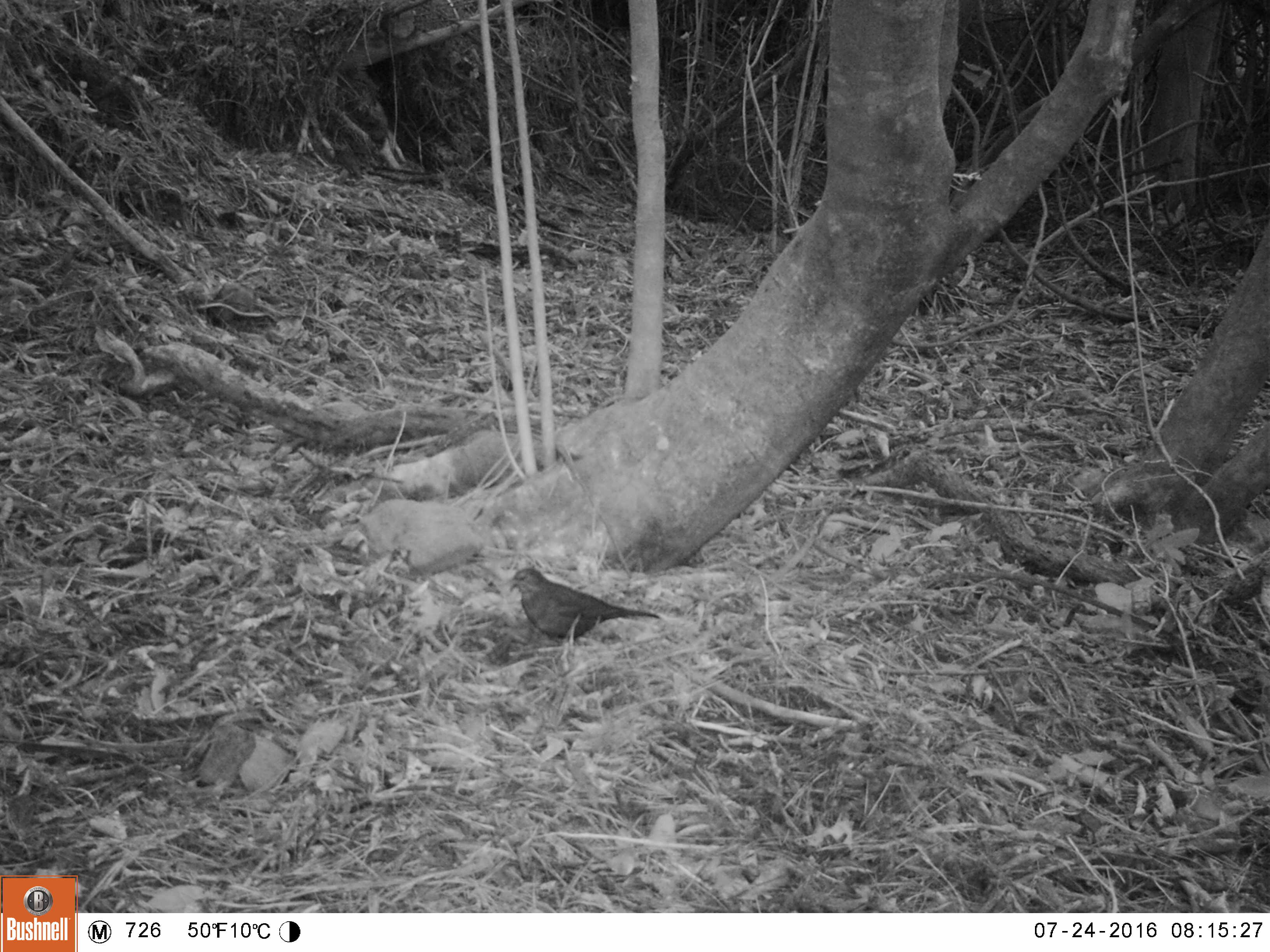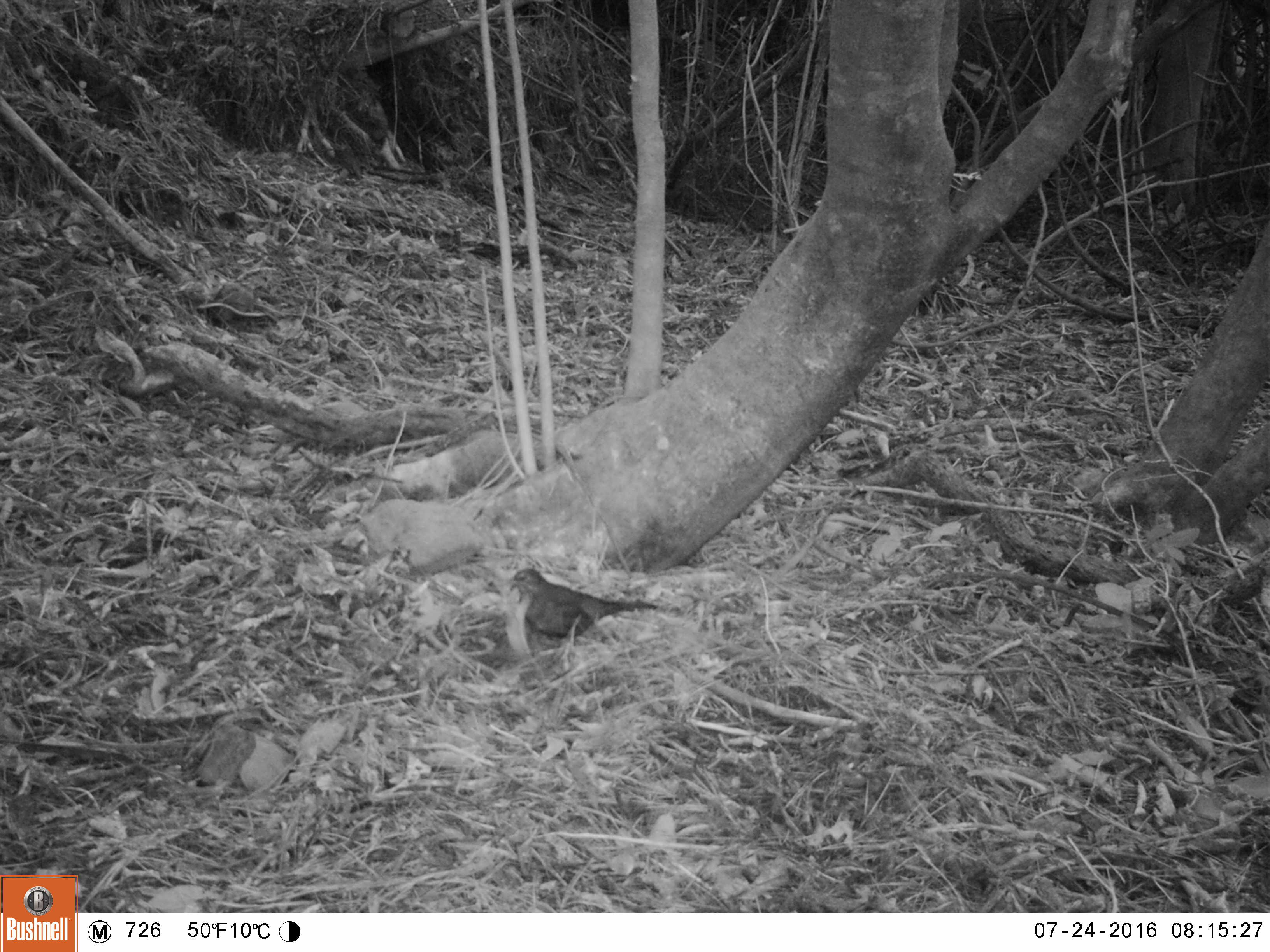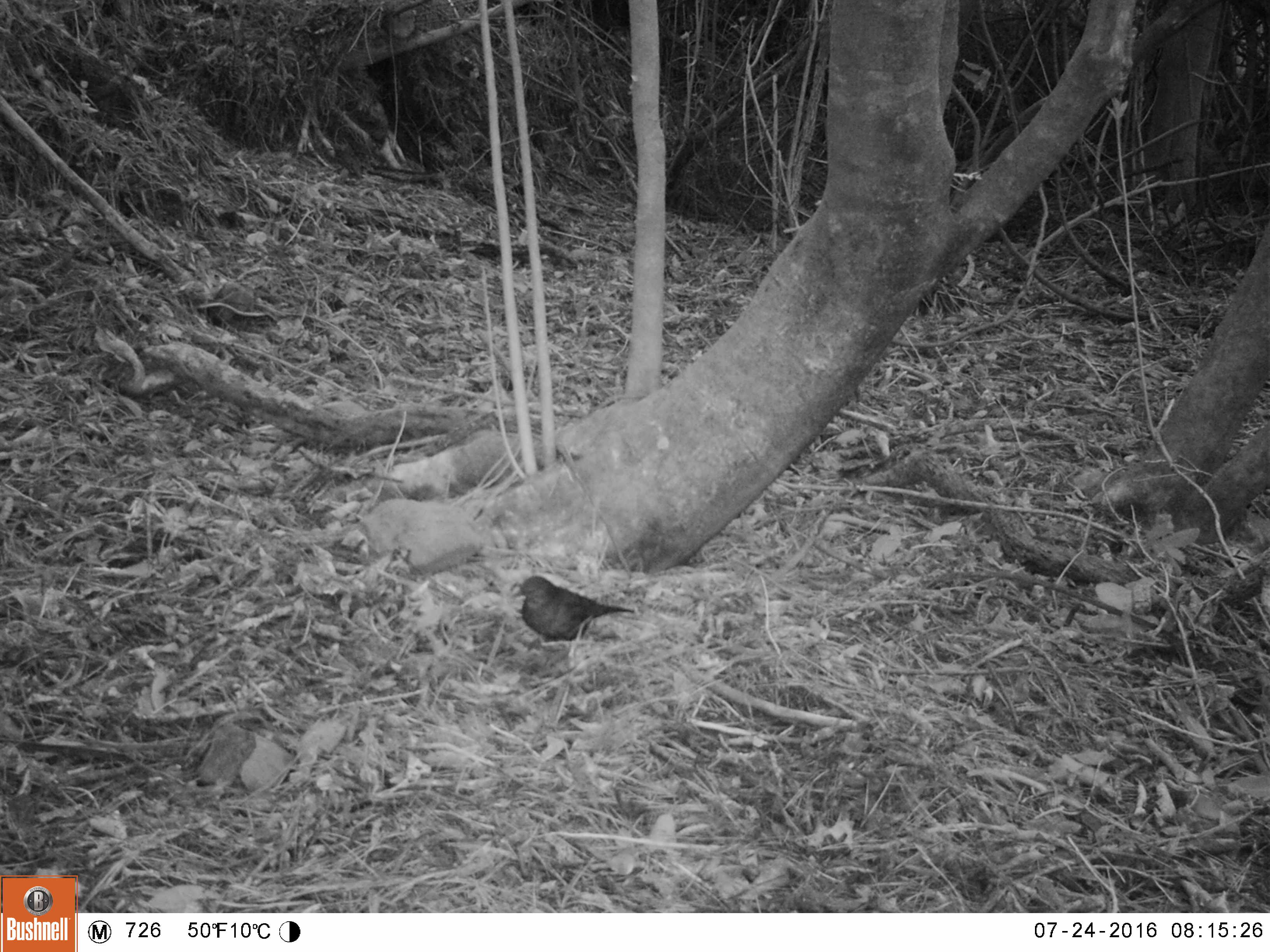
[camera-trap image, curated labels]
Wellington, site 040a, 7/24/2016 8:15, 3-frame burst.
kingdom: Animalia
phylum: Chordata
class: Aves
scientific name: Aves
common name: bird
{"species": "bird (Aves)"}